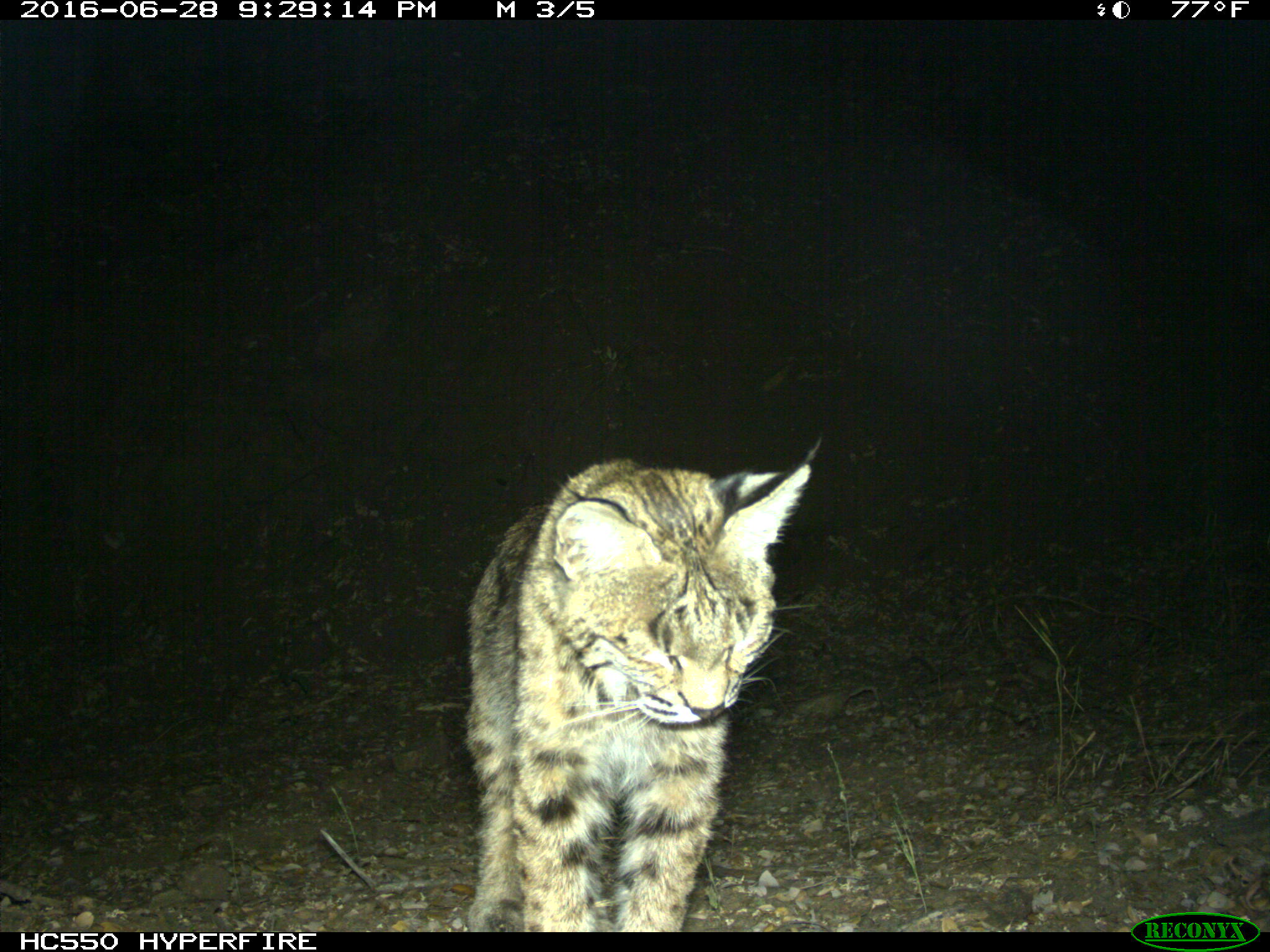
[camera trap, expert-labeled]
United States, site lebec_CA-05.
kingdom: Animalia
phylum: Chordata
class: Mammalia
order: Carnivora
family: Felidae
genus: Lynx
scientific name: Lynx rufus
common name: bobcat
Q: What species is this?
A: Lynx rufus (bobcat).